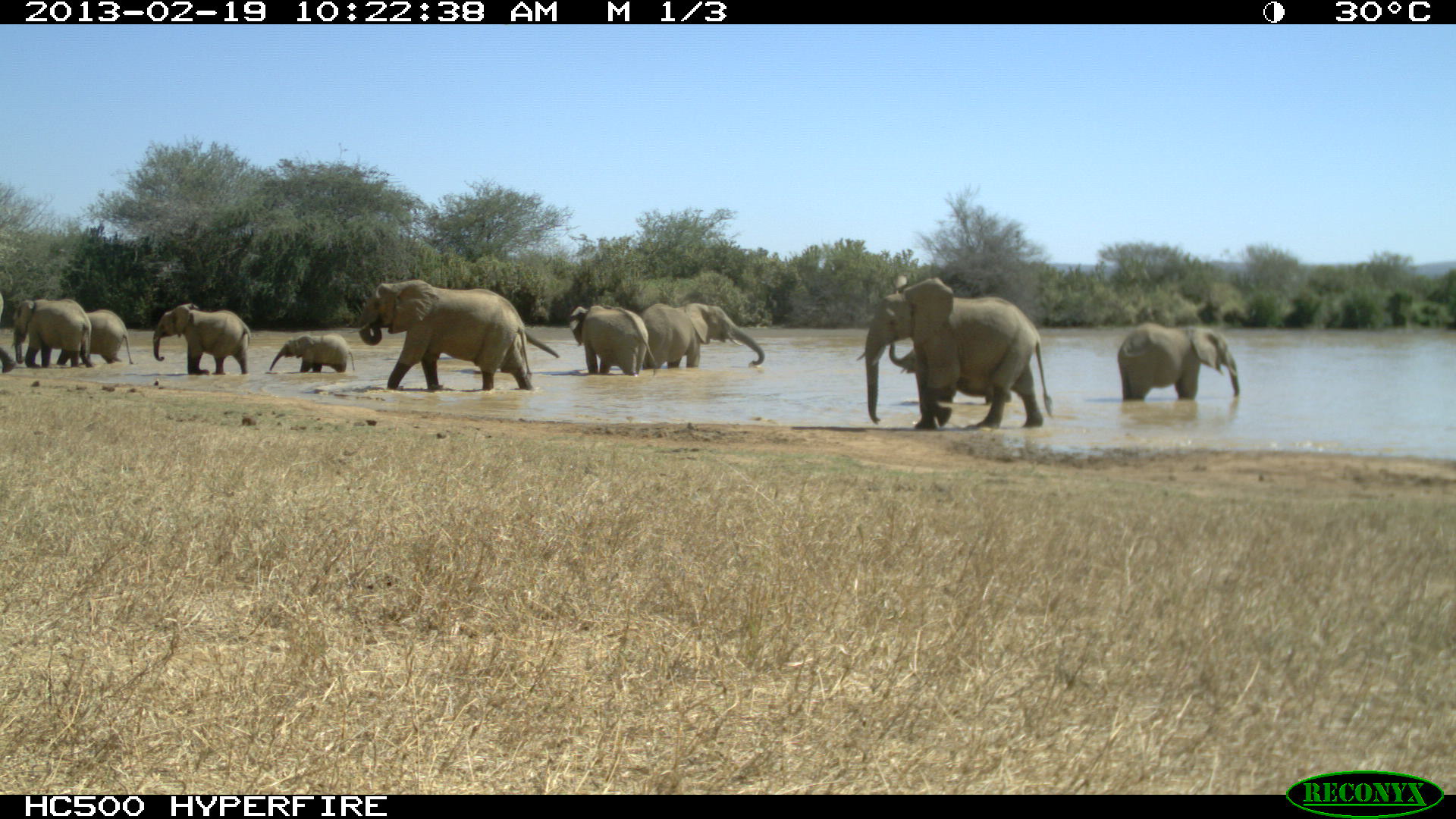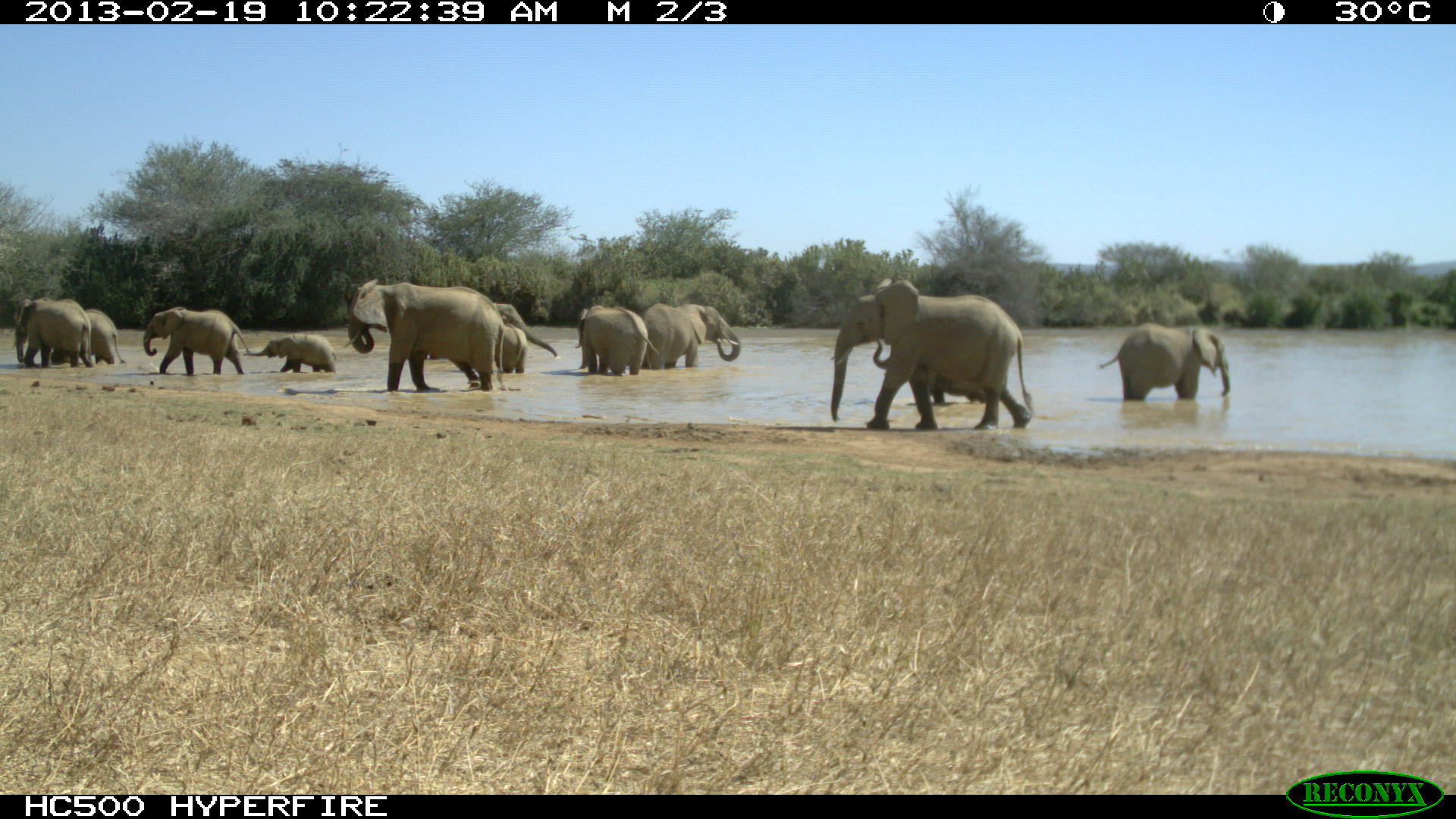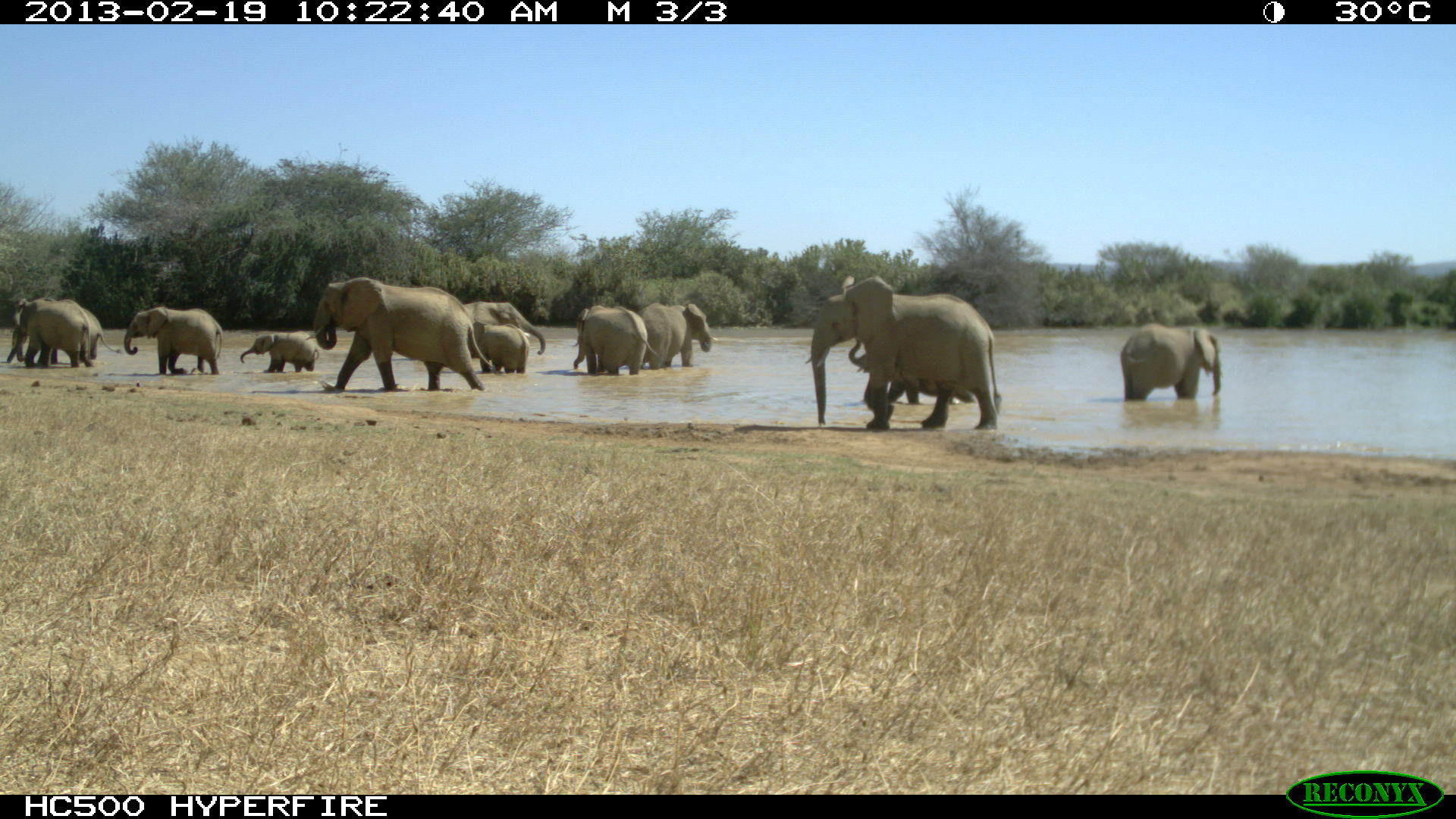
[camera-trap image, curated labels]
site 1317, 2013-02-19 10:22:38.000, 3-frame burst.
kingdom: Animalia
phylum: Chordata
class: Mammalia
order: Proboscidea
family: Elephantidae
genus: Loxodonta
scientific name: Loxodonta africana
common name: african bush elephant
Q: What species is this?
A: Loxodonta africana (african bush elephant).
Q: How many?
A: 12.